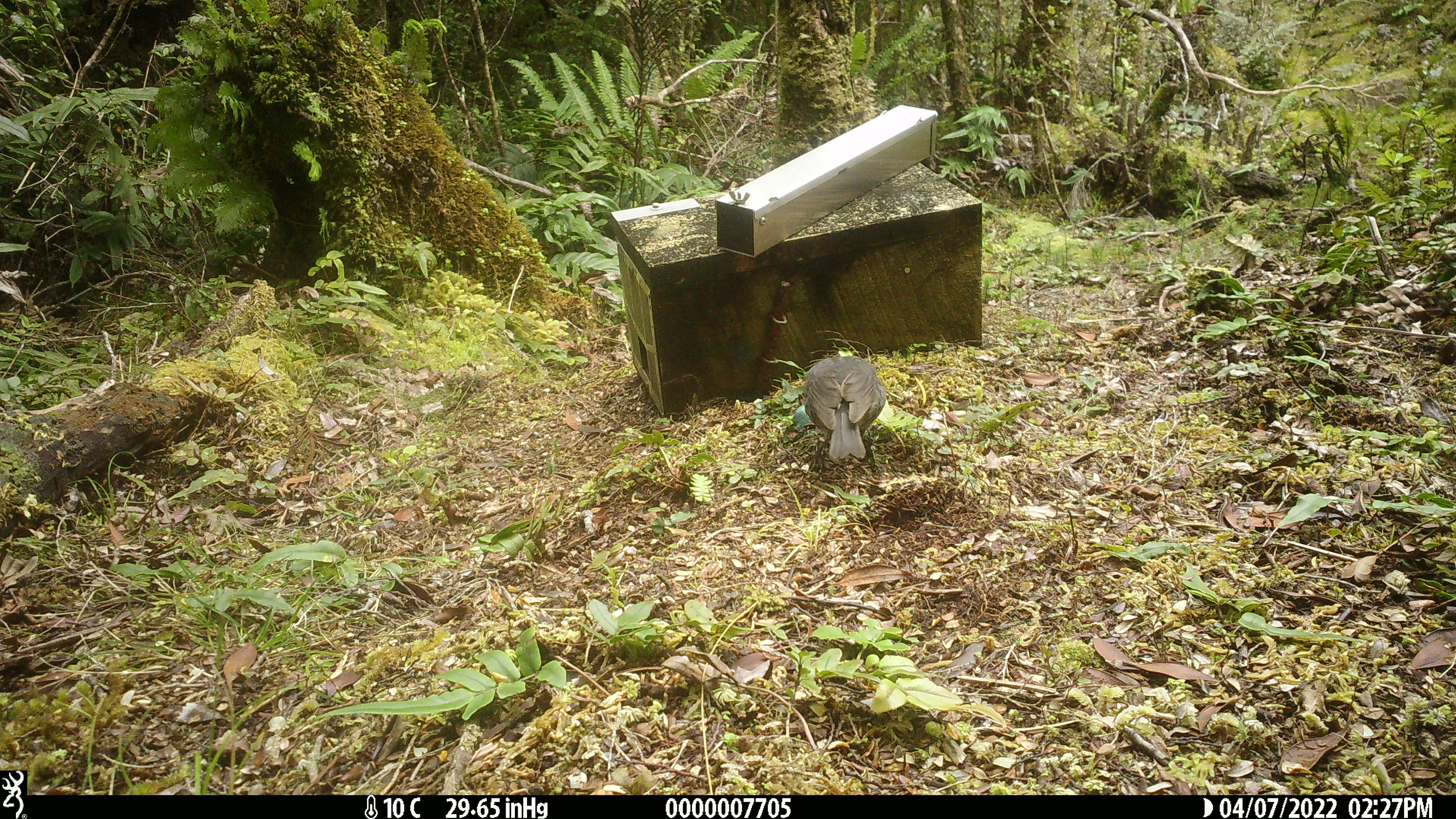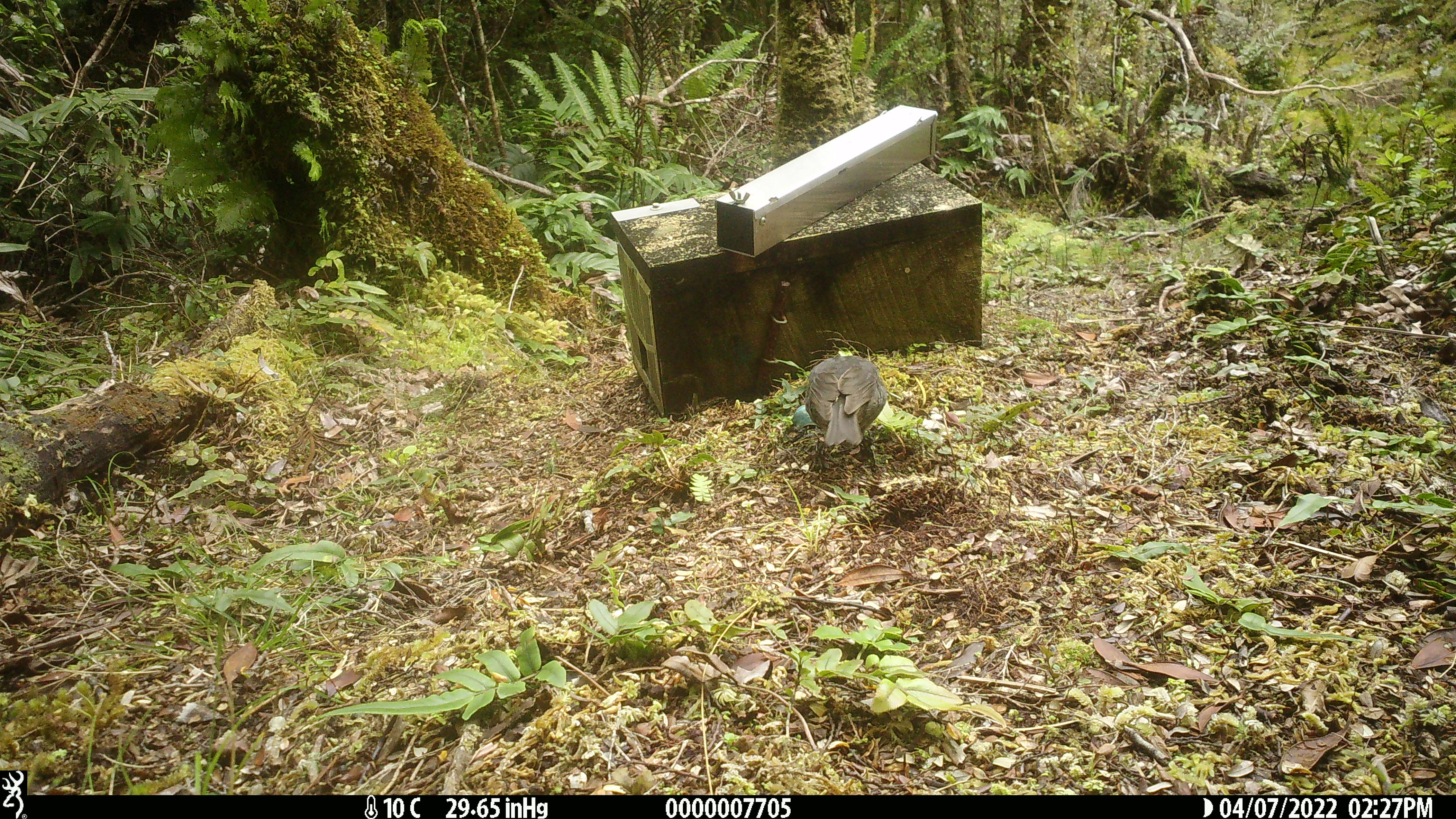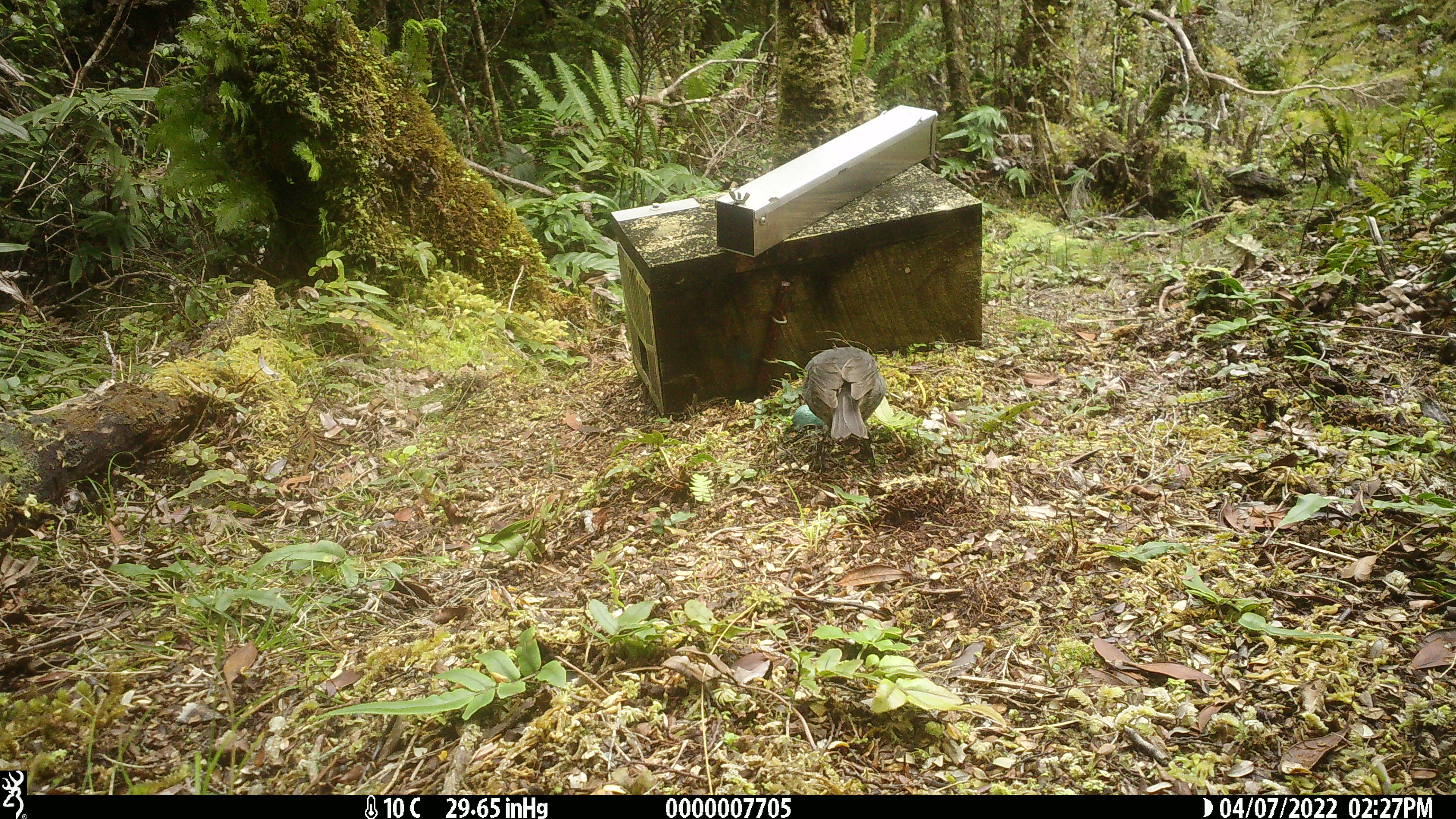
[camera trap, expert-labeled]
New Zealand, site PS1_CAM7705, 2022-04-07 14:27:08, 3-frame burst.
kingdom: Animalia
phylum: Chordata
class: Aves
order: Passeriformes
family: Petroicidae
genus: Petroica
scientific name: Petroica australis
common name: new zealand robin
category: robin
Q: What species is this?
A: Robin (new zealand robin) (Petroica australis).